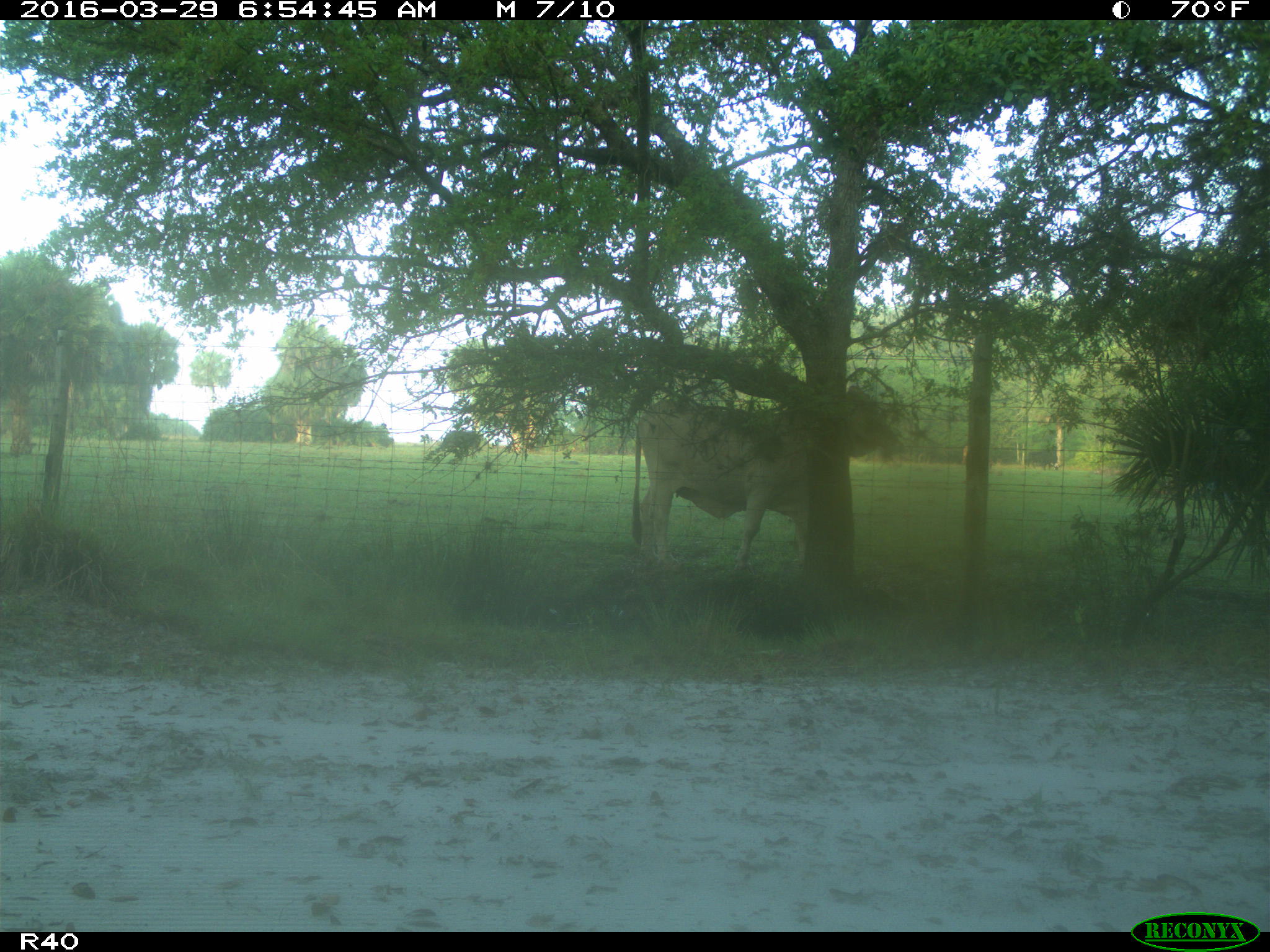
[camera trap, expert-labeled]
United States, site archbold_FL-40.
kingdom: Animalia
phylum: Chordata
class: Mammalia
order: Artiodactyla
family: Bovidae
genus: Bos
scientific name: Bos taurus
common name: domestic cow